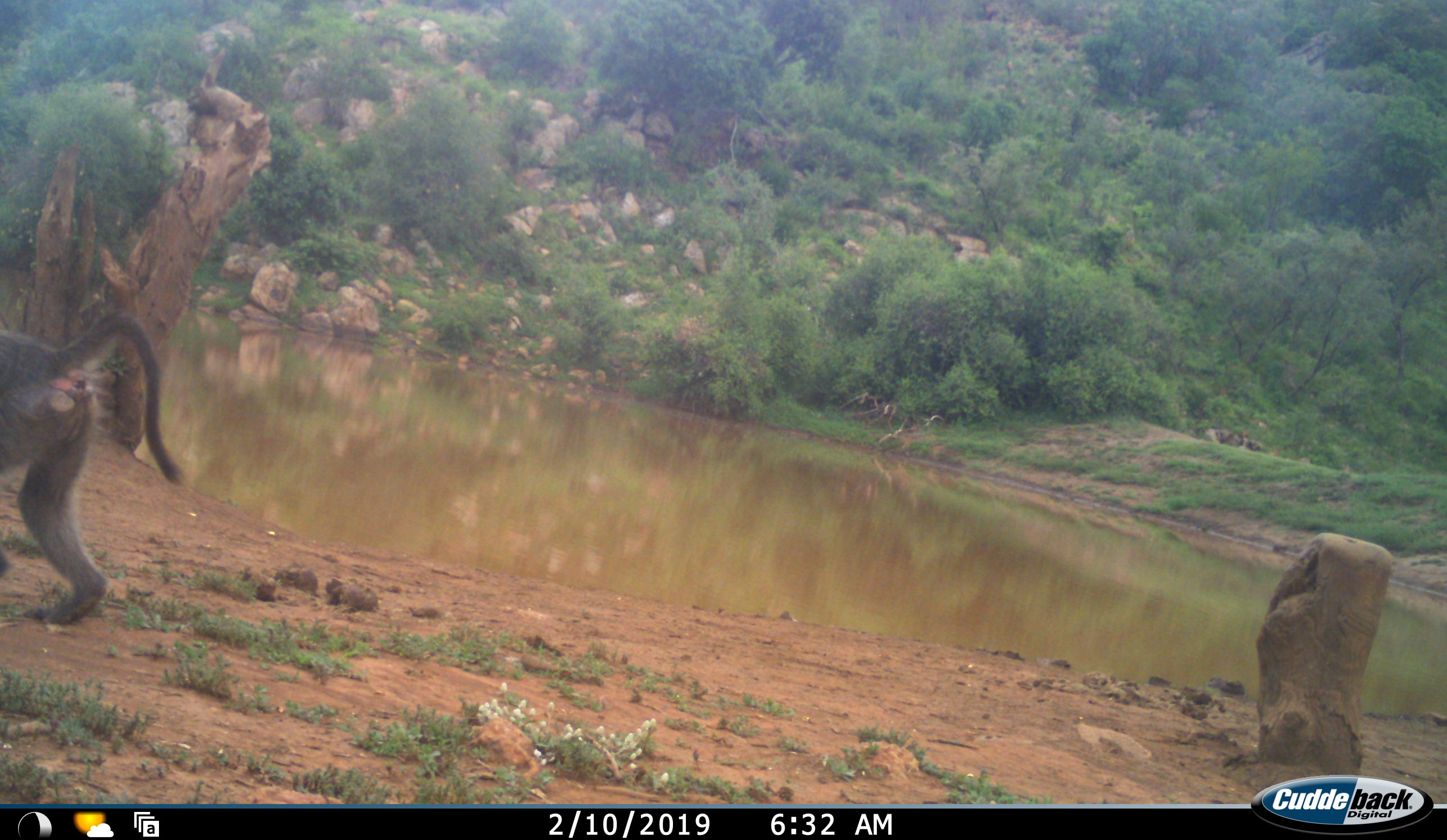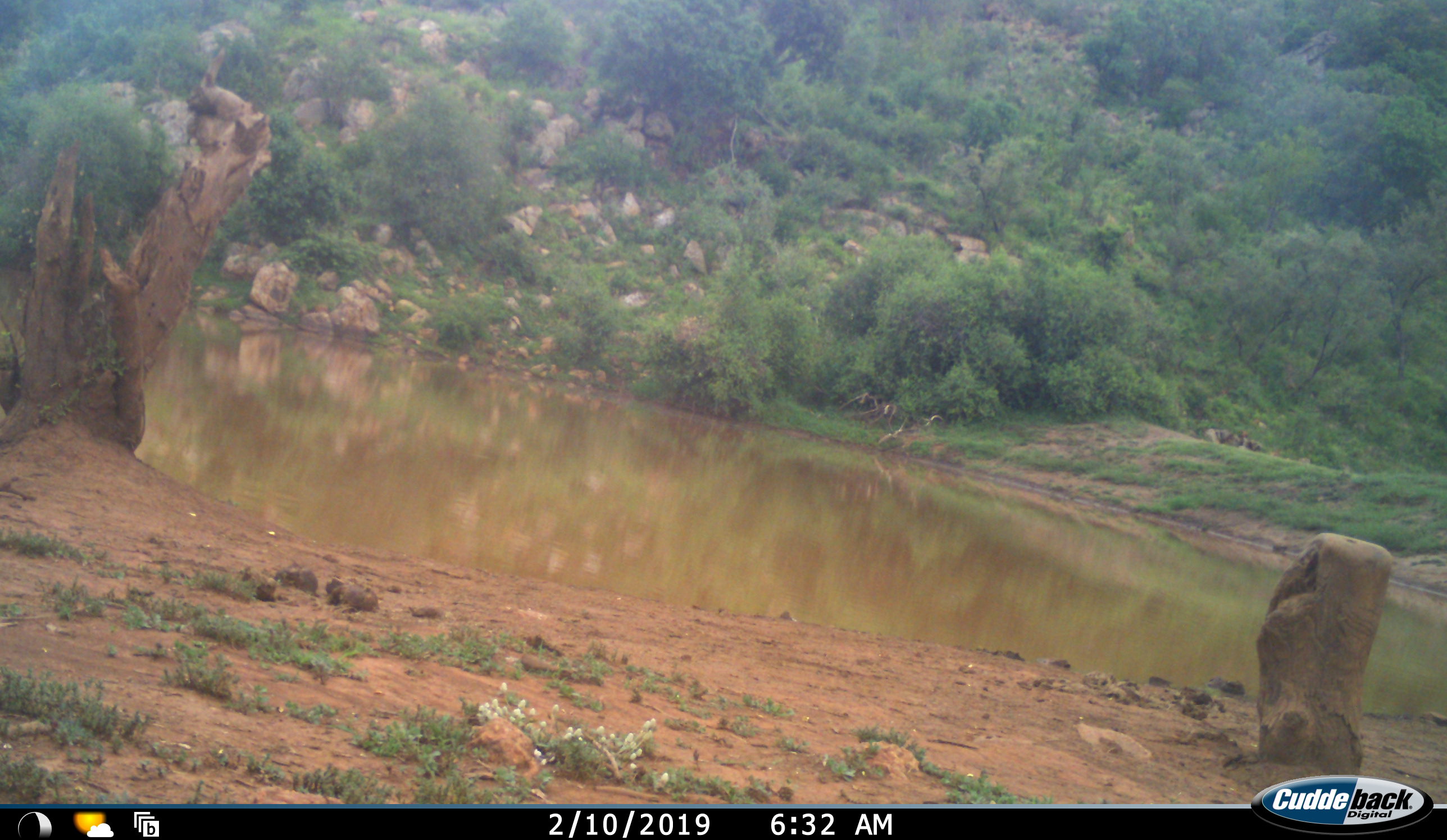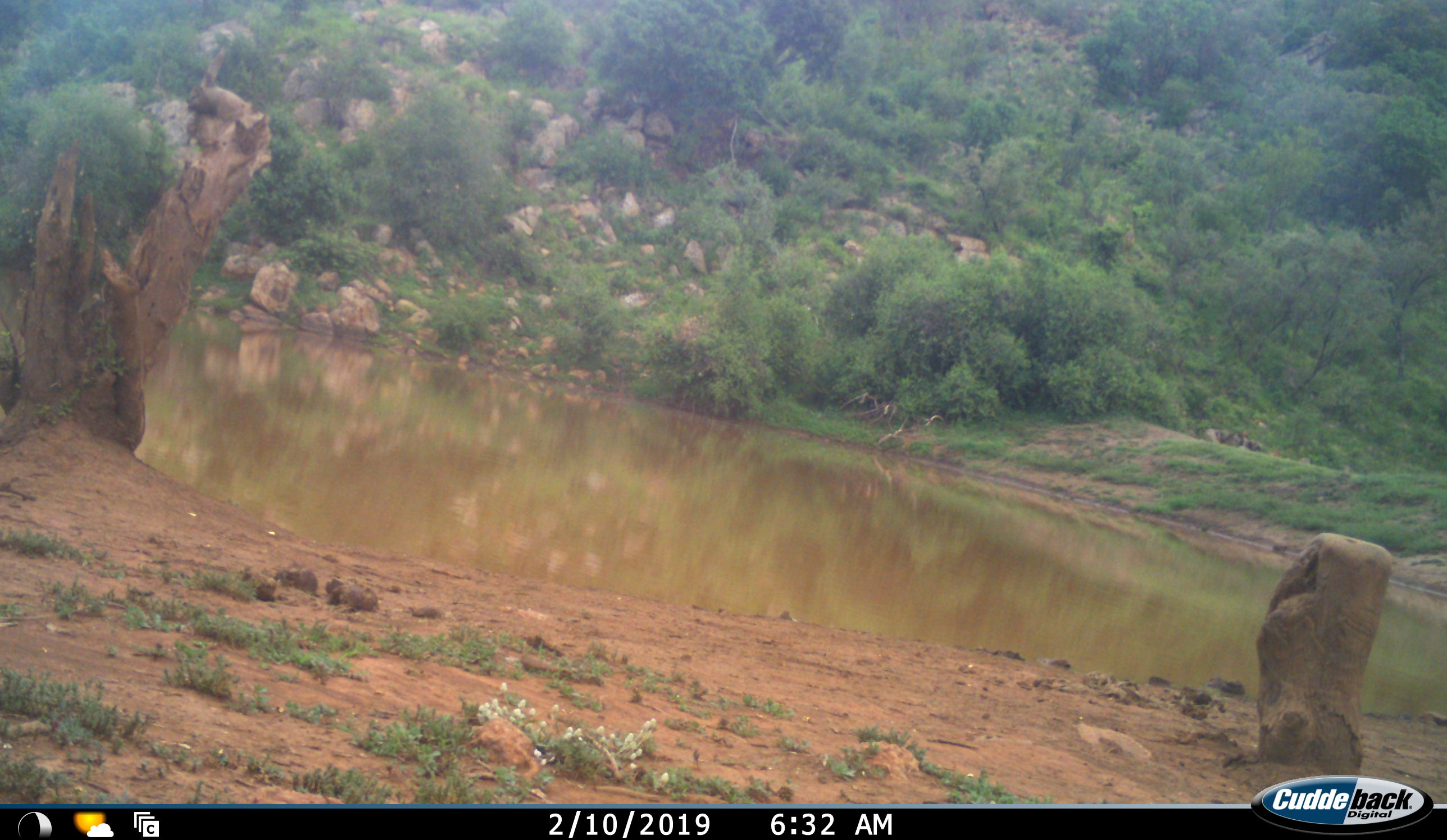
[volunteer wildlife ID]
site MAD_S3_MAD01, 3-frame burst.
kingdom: Animalia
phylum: Chordata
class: Mammalia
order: Primates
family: Cercopithecidae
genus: Papio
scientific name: Papio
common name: baboon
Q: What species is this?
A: Baboon (Papio).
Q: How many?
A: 1.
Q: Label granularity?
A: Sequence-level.